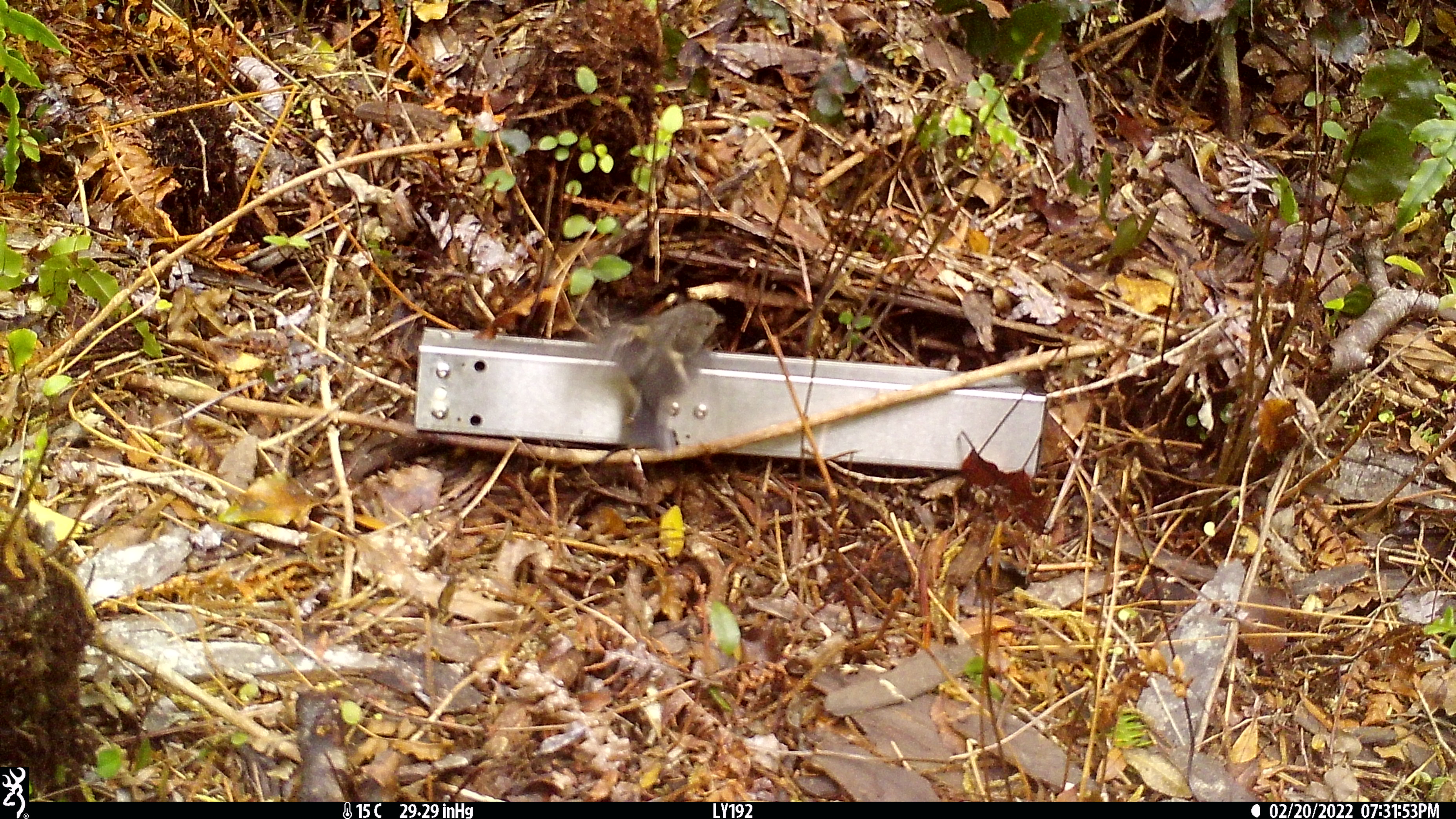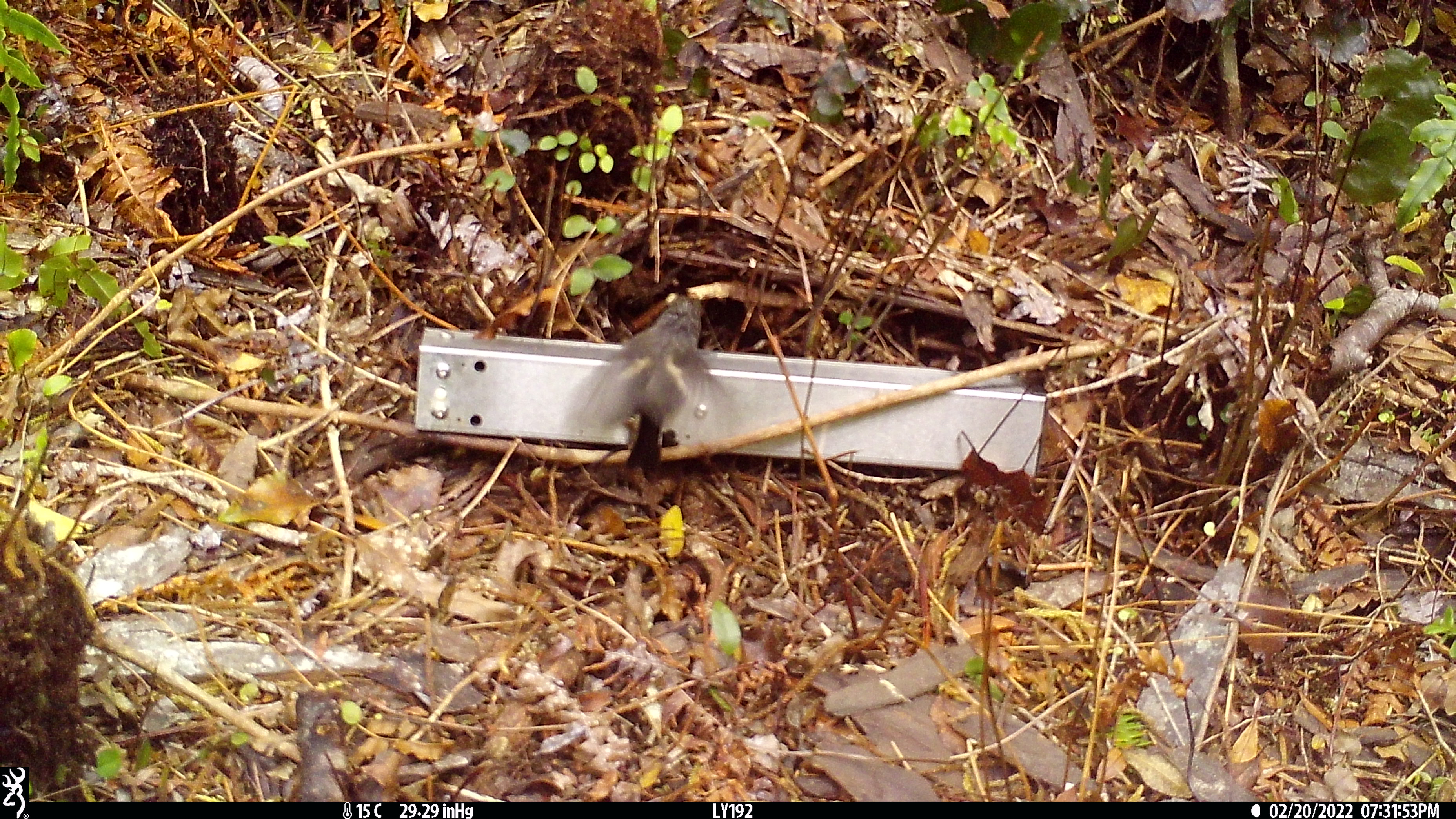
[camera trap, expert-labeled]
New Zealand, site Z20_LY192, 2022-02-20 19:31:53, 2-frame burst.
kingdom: Animalia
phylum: Chordata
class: Aves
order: Passeriformes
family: Petroicidae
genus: Petroica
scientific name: Petroica macrocephala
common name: tomtit